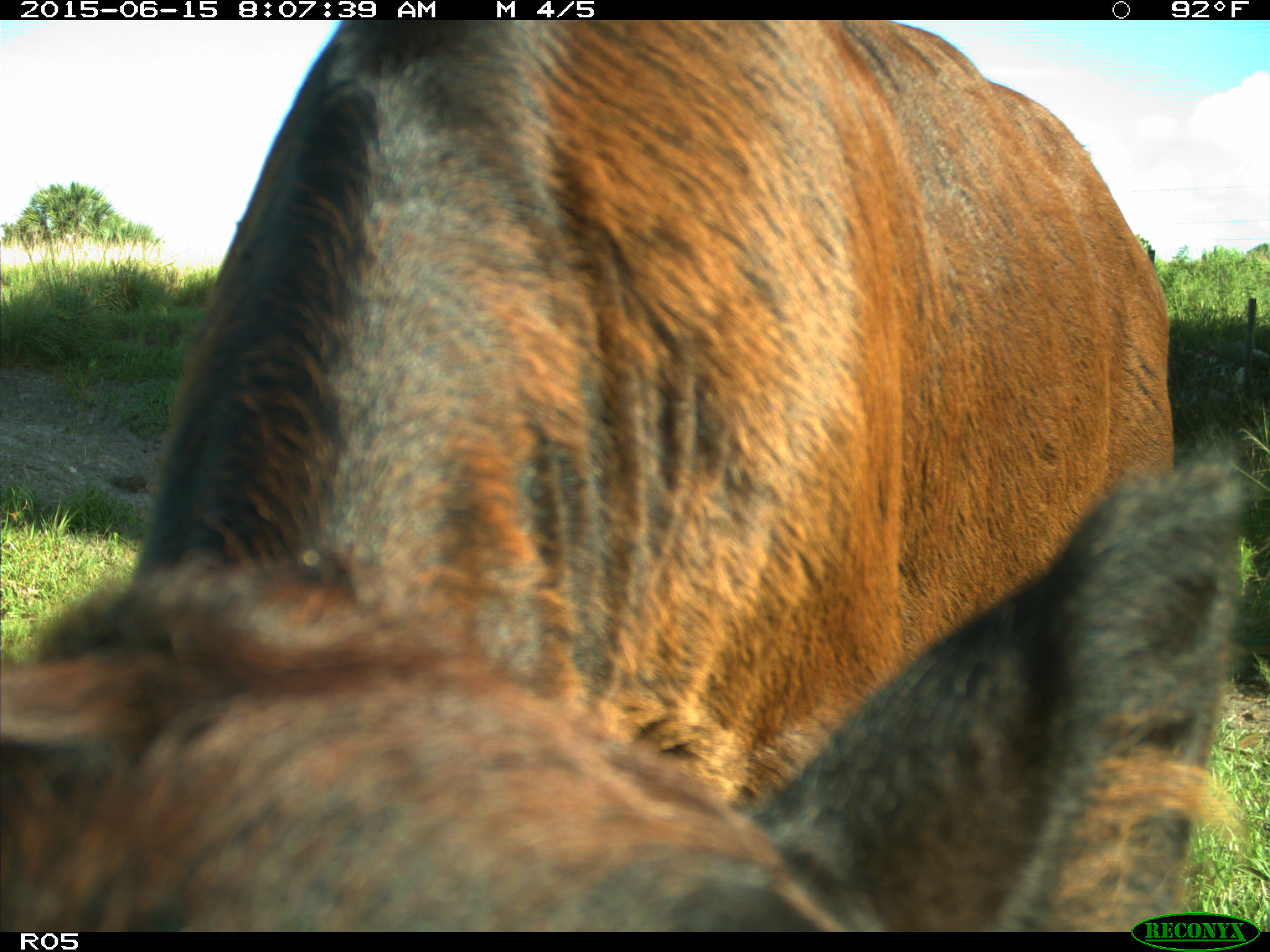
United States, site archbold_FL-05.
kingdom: Animalia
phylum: Chordata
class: Mammalia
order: Artiodactyla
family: Bovidae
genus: Bos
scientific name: Bos taurus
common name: domestic cow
Bos taurus (domestic cow).